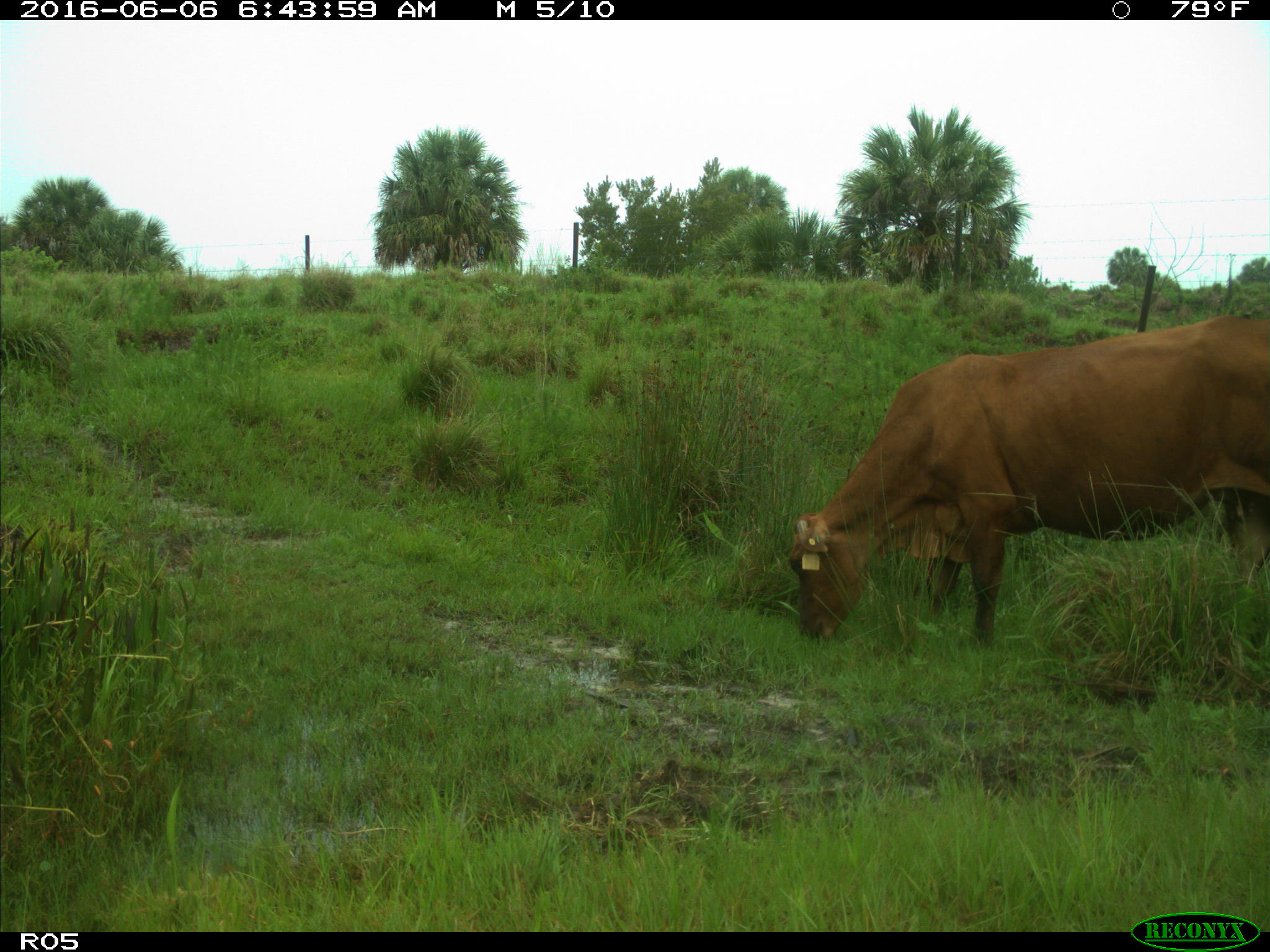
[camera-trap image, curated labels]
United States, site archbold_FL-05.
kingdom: Animalia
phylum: Chordata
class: Mammalia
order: Artiodactyla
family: Bovidae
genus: Bos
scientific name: Bos taurus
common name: domestic cow